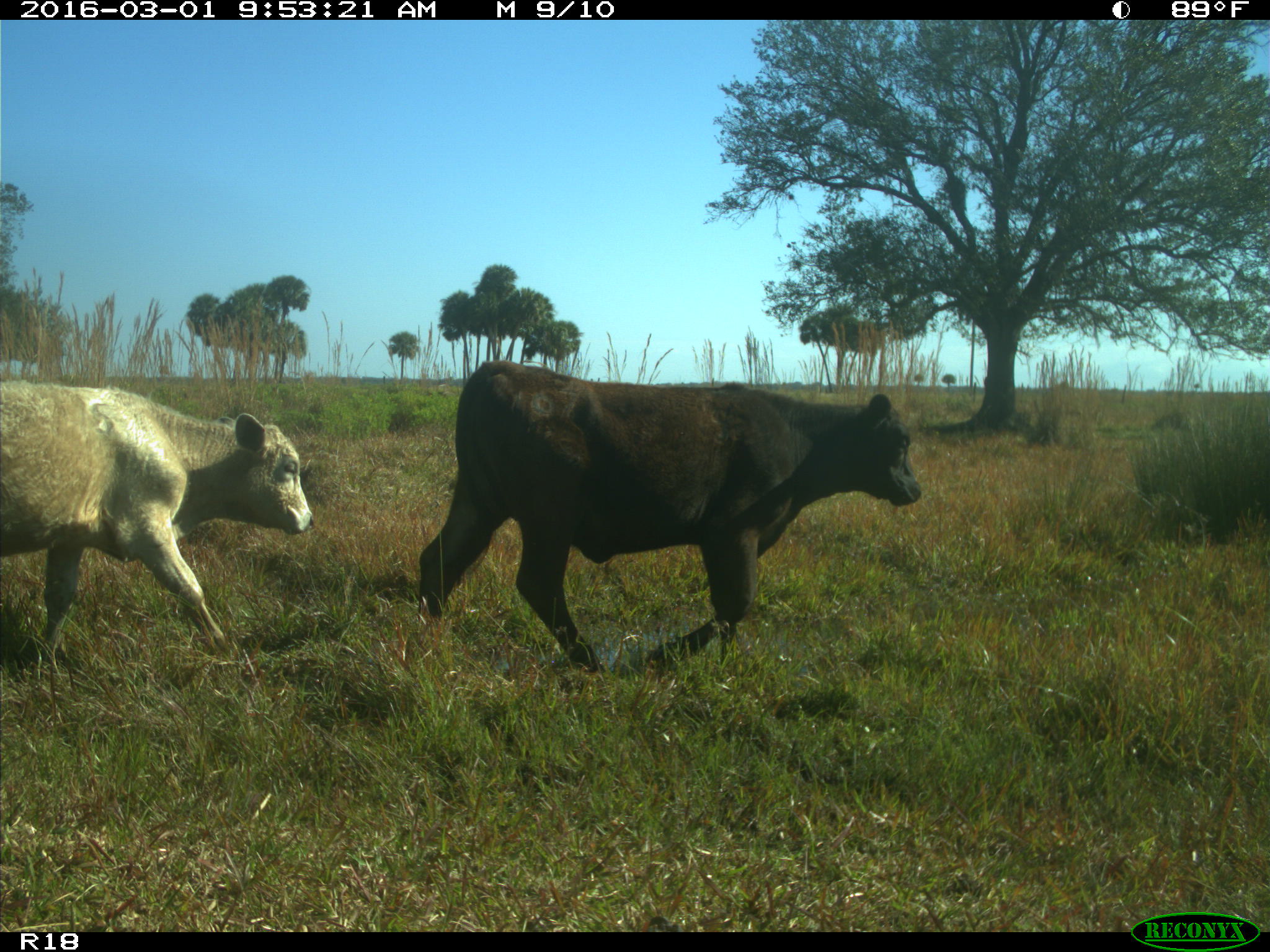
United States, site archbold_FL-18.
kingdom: Animalia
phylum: Chordata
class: Mammalia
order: Artiodactyla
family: Bovidae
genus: Bos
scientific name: Bos taurus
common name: domestic cow